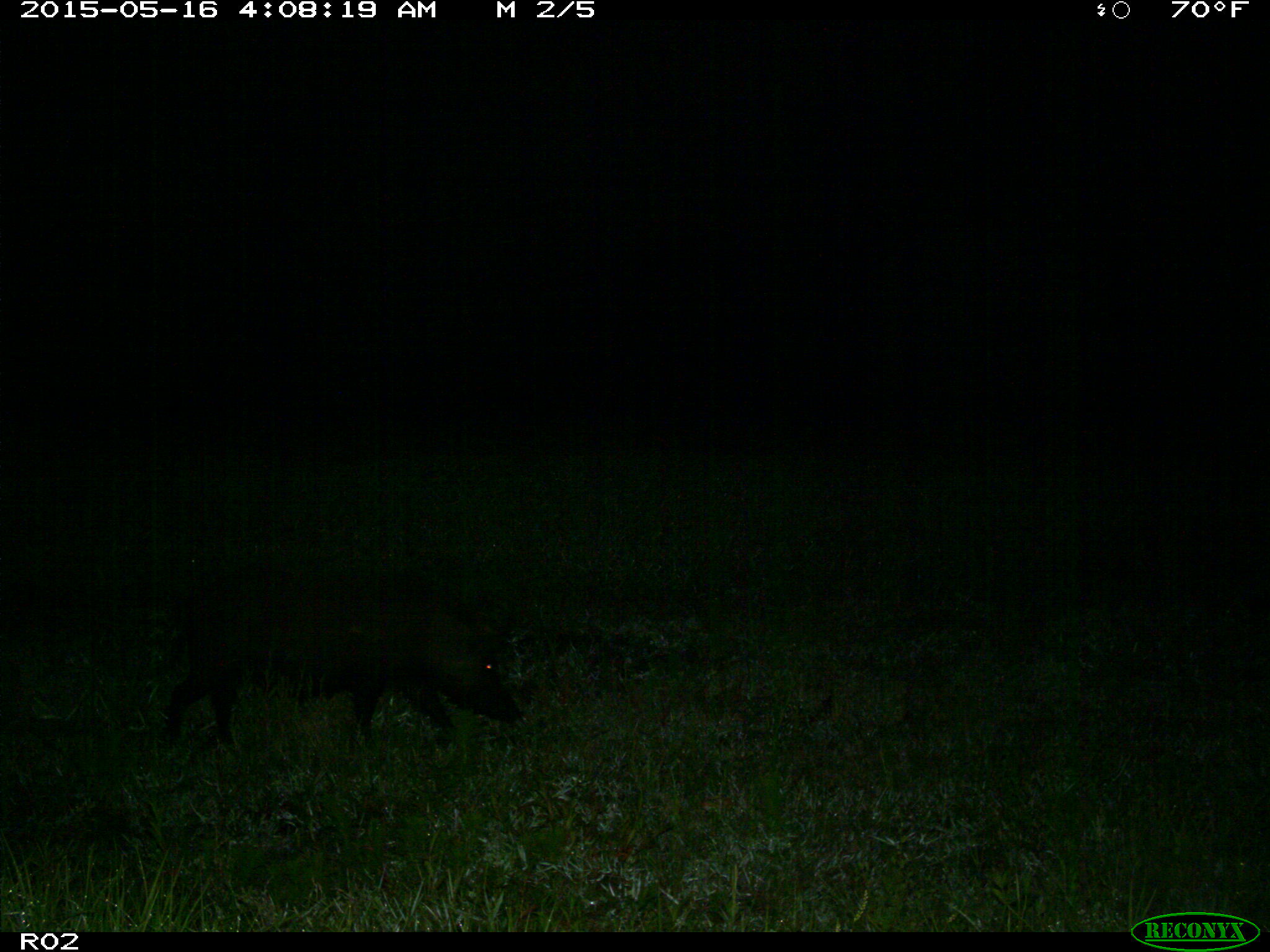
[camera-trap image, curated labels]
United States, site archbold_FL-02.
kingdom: Animalia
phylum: Chordata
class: Mammalia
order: Artiodactyla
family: Suidae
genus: Sus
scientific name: Sus scrofa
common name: wild boar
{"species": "Sus scrofa (wild boar)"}